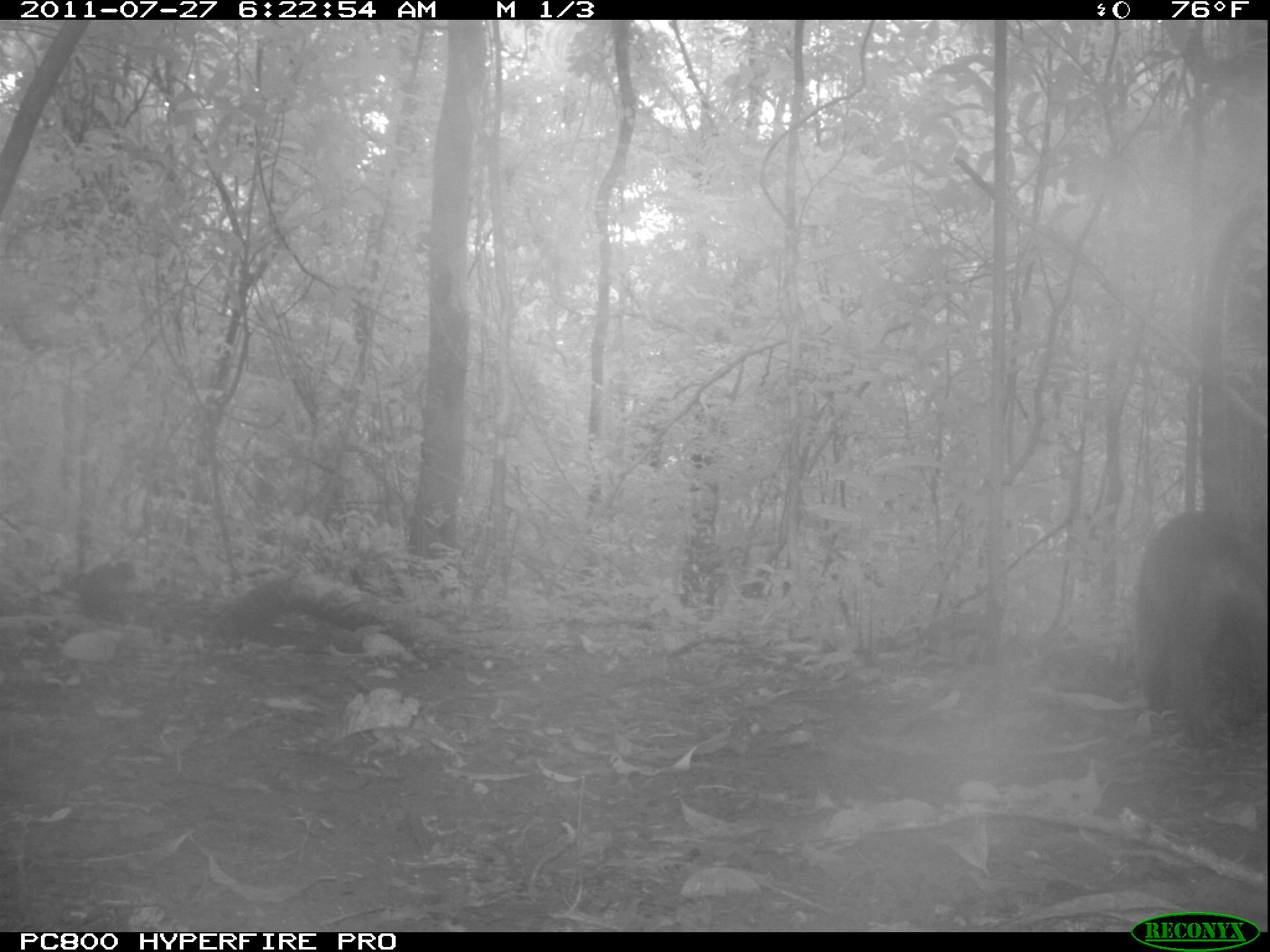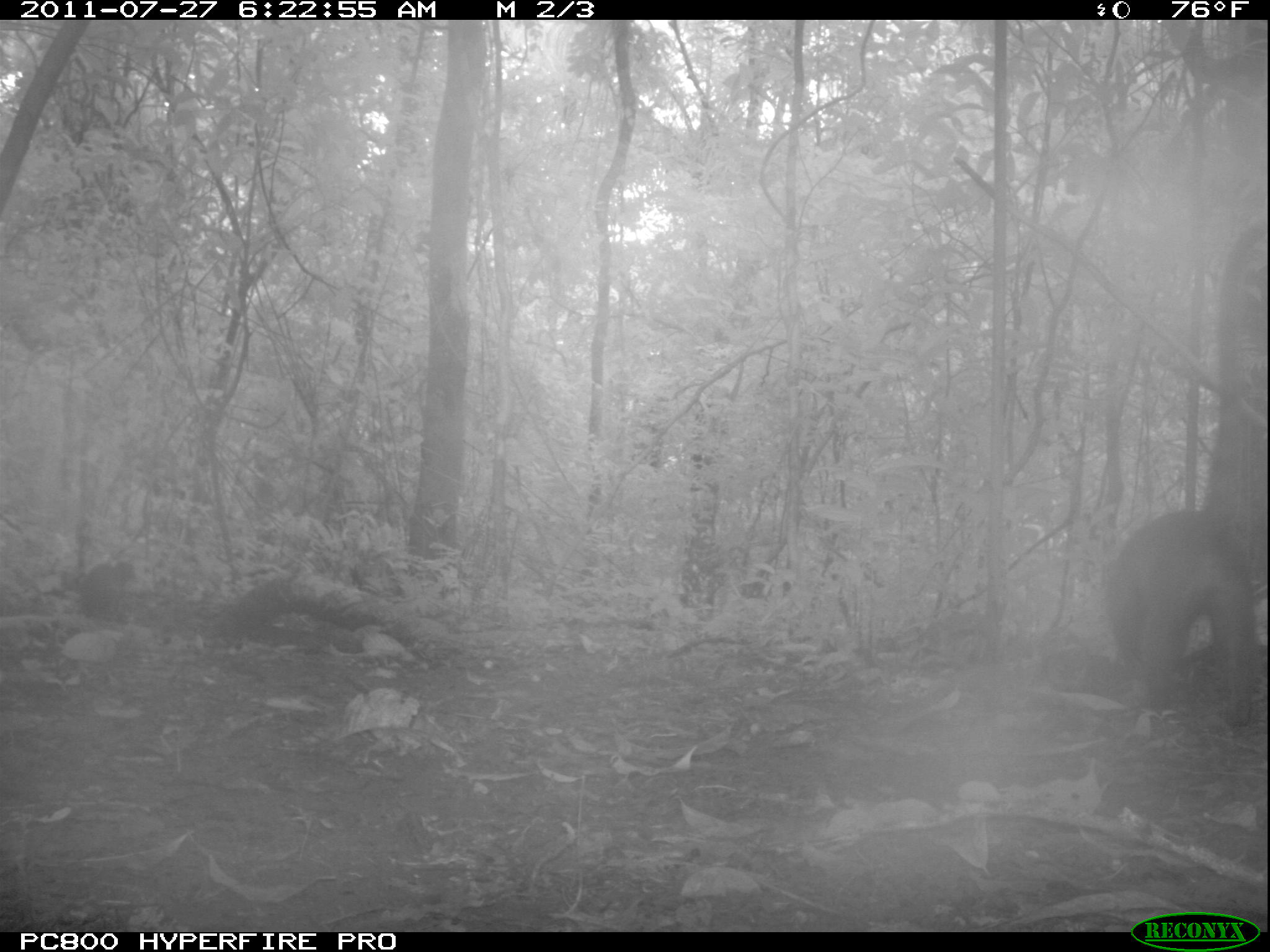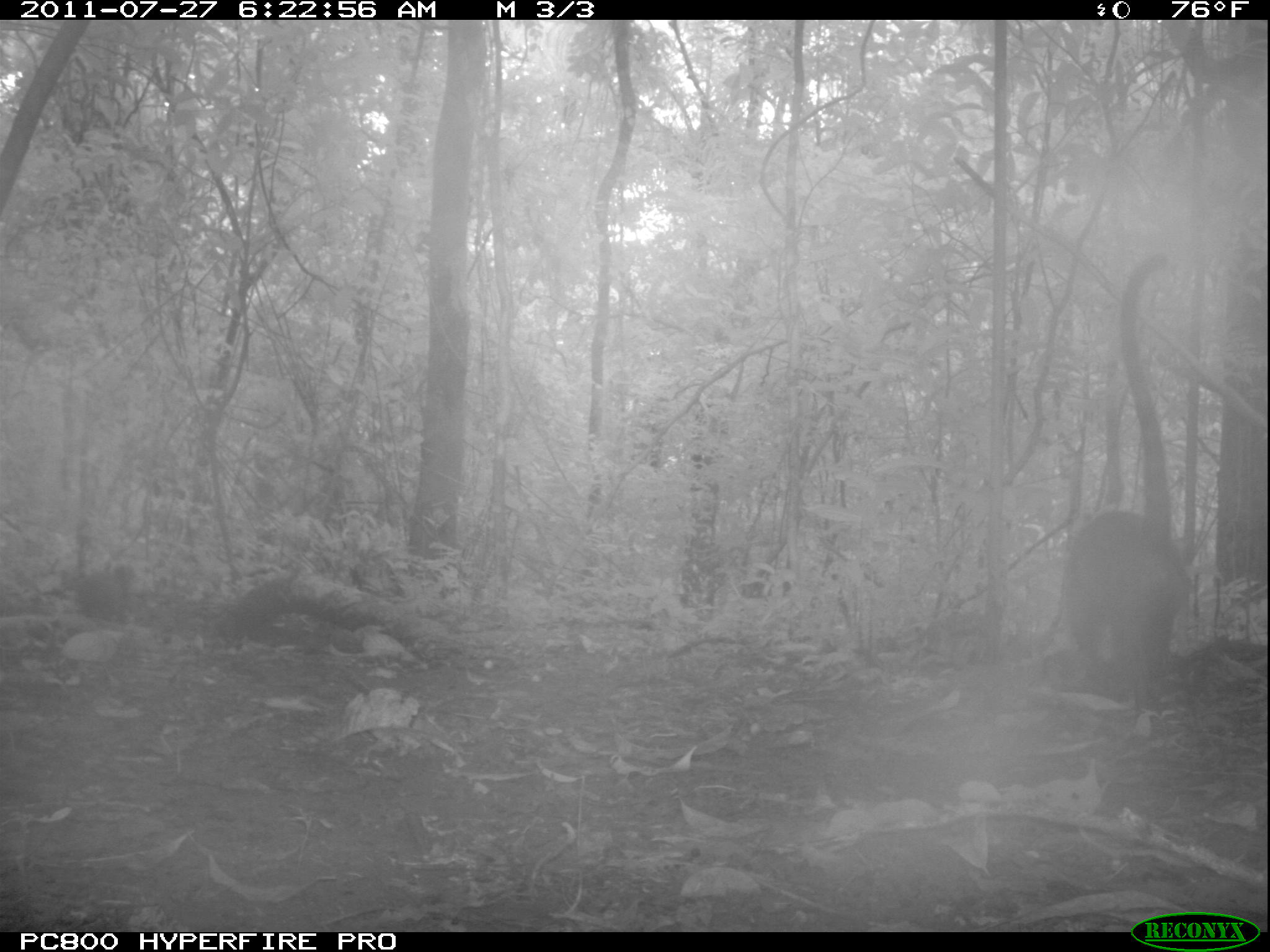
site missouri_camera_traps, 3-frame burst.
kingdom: Animalia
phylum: Chordata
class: Mammalia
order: Carnivora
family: Procyonidae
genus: Nasua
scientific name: Nasua narica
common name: white-nosed coati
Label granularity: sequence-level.